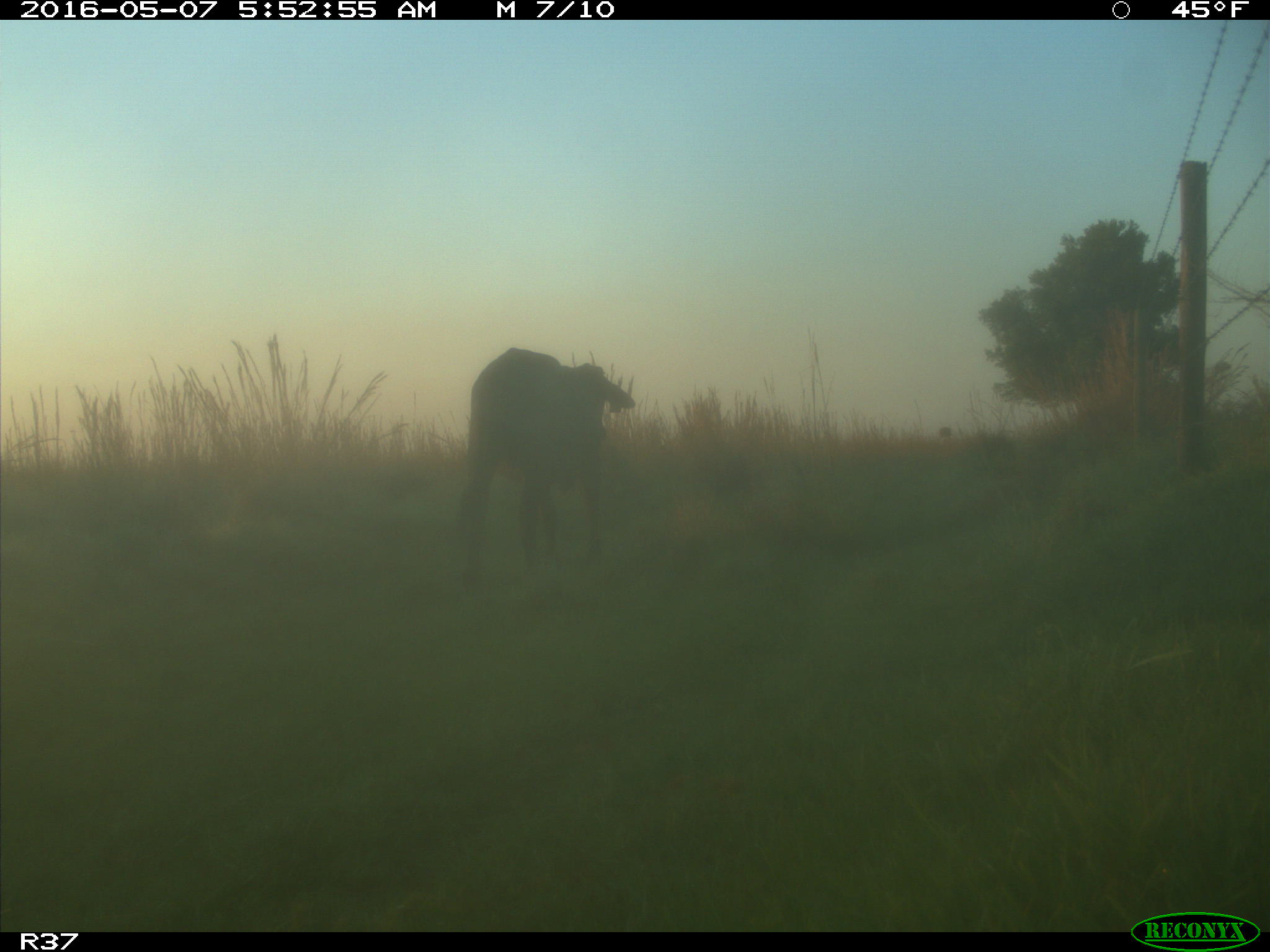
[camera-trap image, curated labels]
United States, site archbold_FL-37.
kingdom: Animalia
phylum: Chordata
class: Mammalia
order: Artiodactyla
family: Bovidae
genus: Bos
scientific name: Bos taurus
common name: domestic cow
Bos taurus (domestic cow).